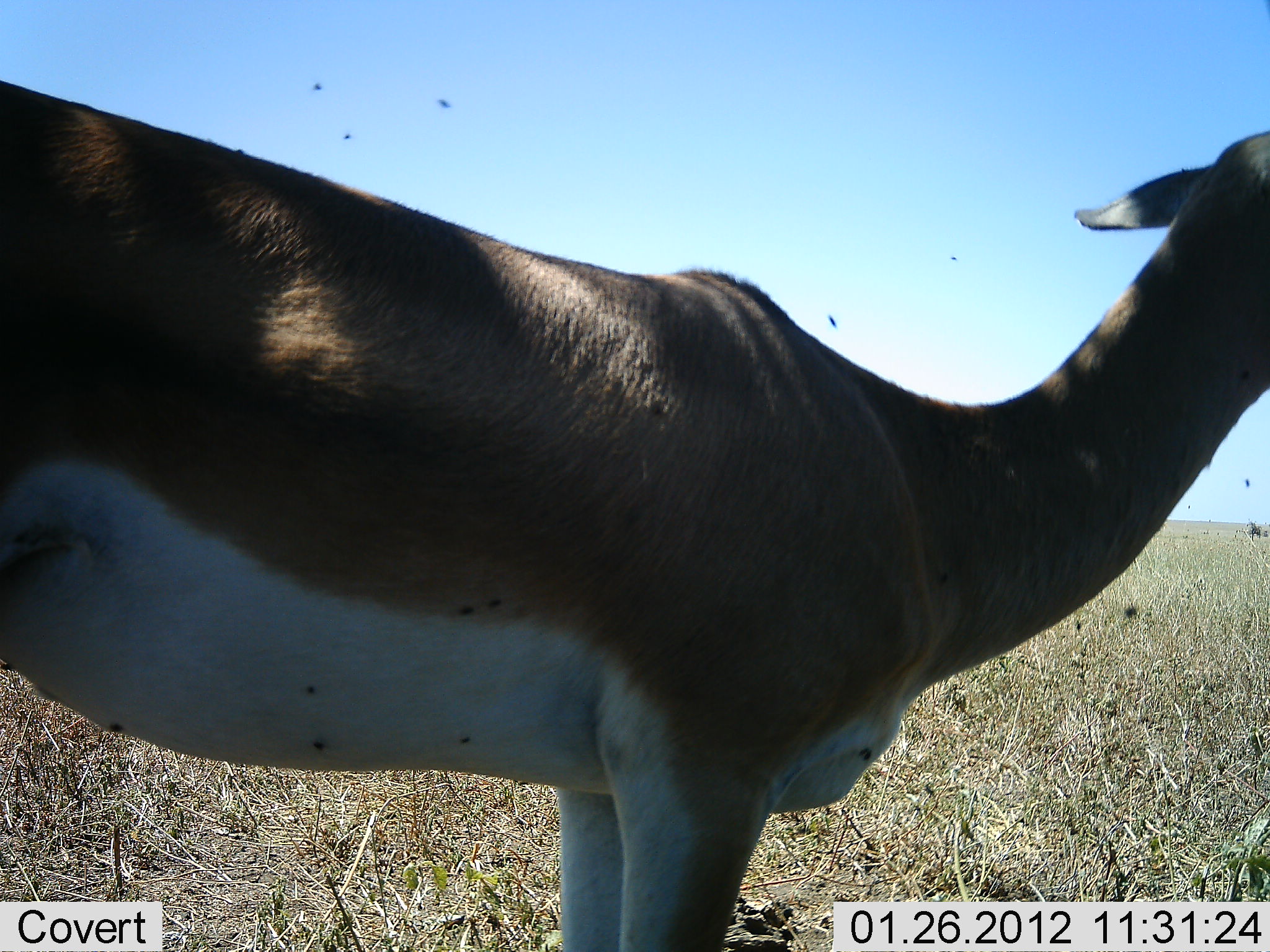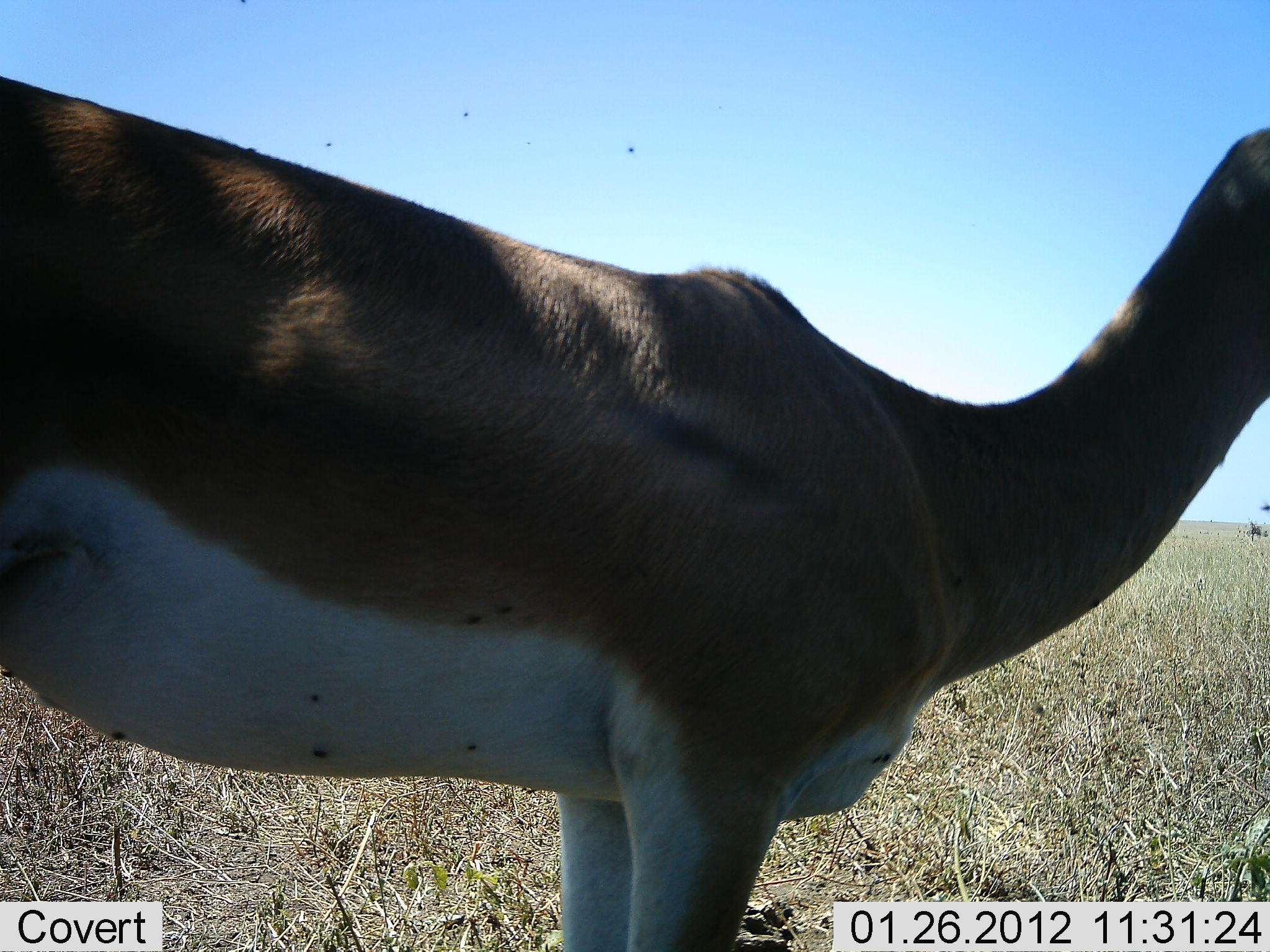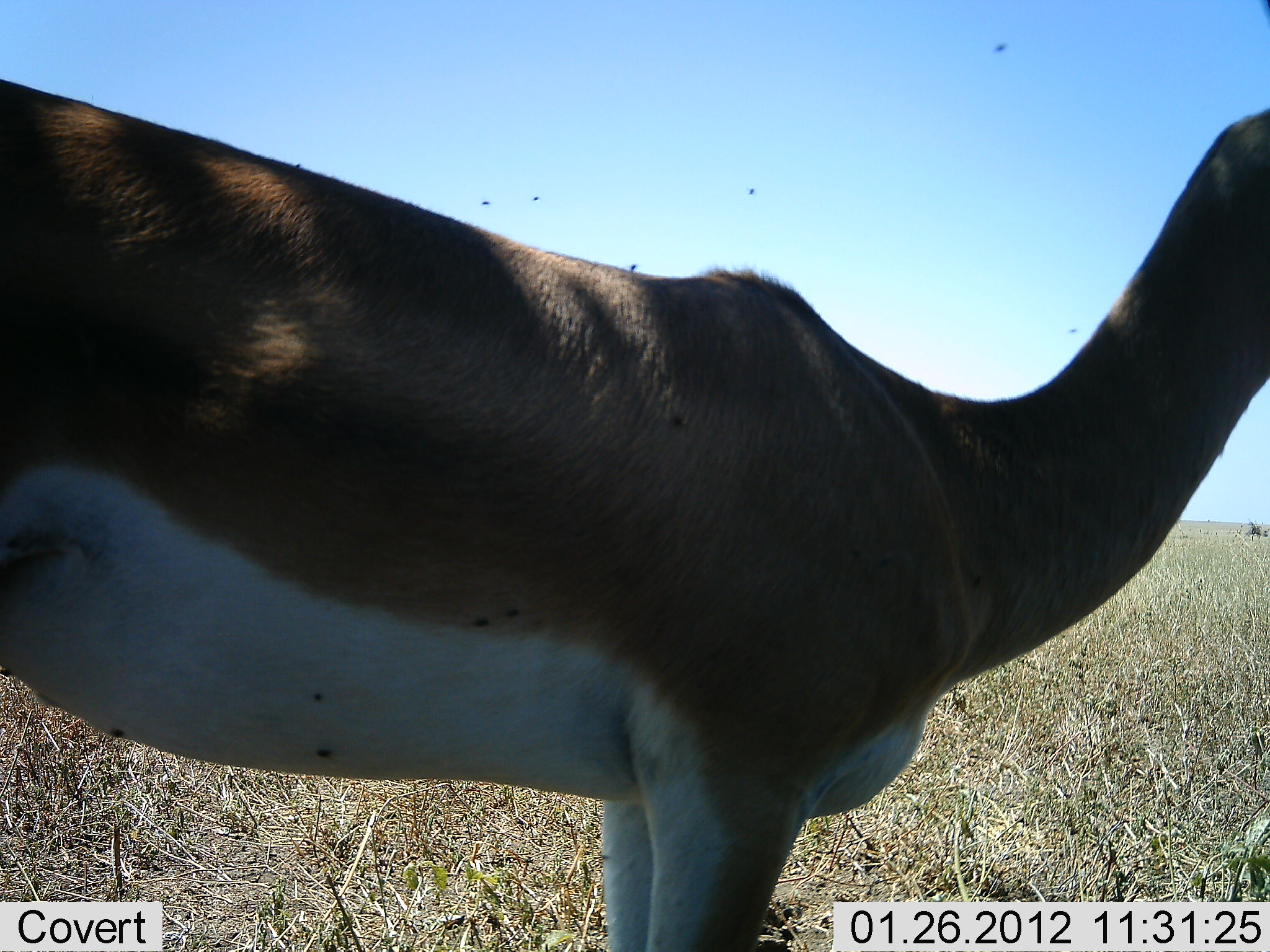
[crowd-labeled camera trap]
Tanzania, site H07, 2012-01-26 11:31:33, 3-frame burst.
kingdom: Animalia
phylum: Chordata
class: Mammalia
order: Artiodactyla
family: Bovidae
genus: Nanger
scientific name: Nanger granti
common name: grant's gazelle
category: gazellegrants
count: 1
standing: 100%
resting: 6%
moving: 0%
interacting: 0%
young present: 0%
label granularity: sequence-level